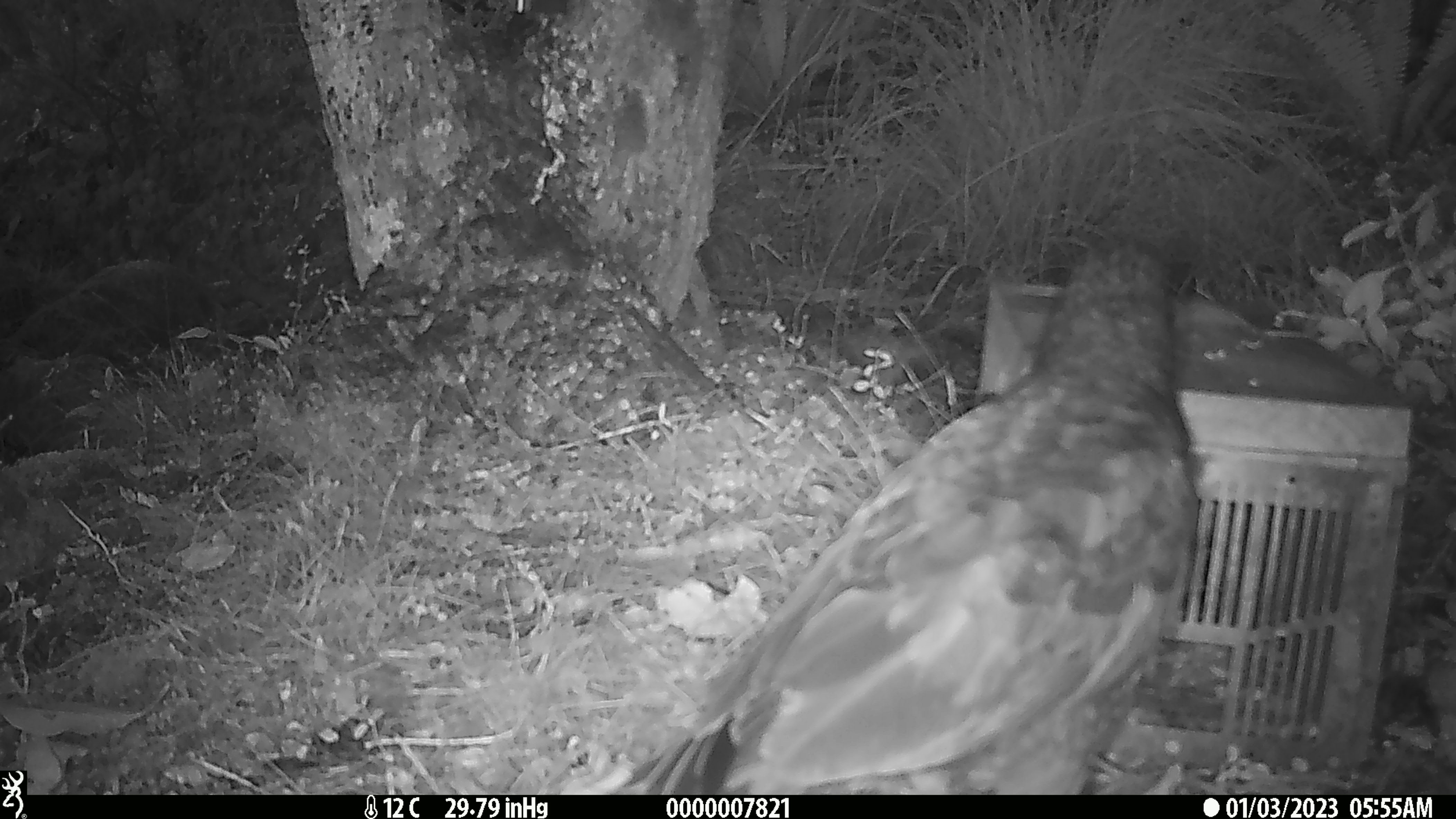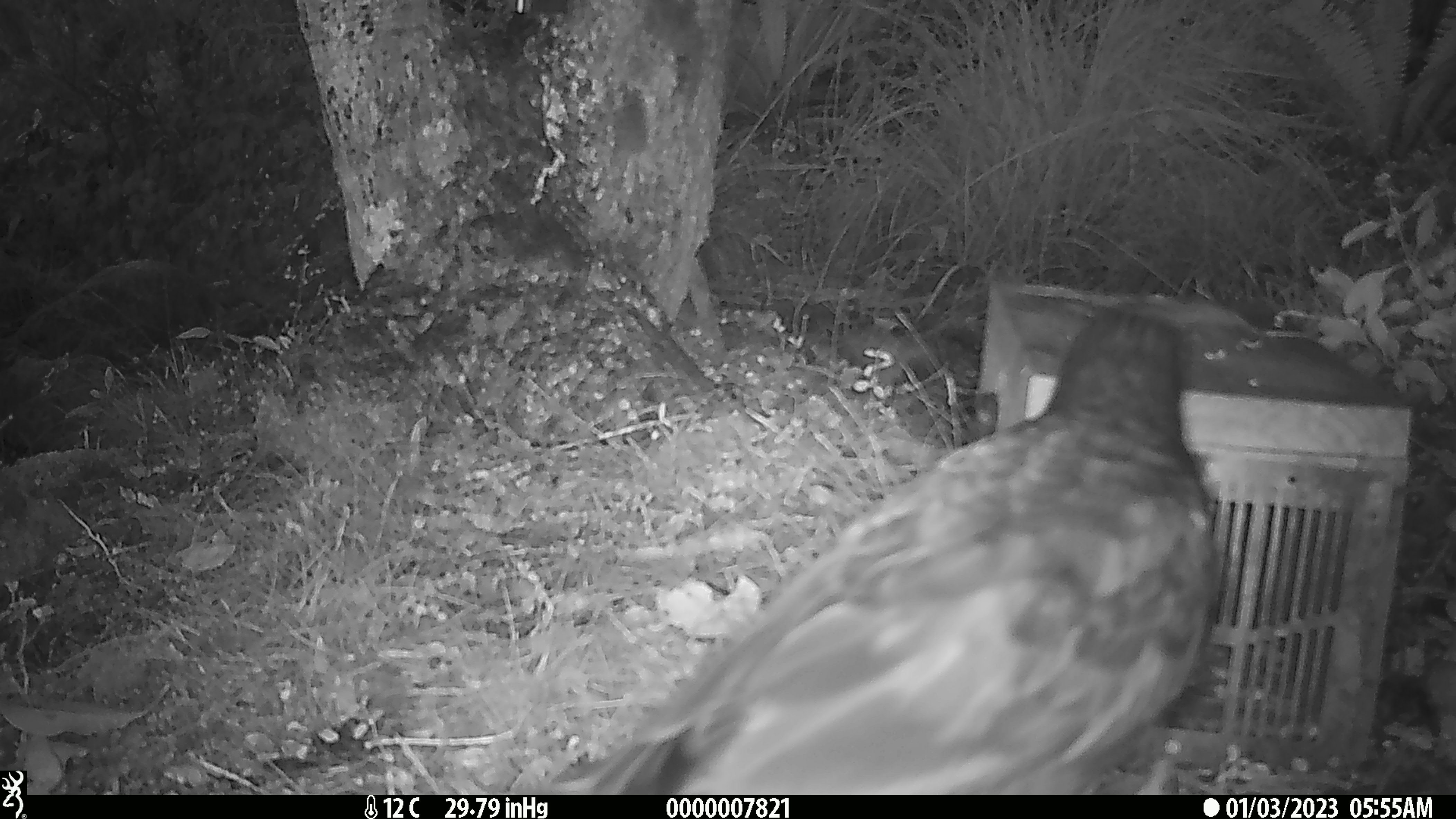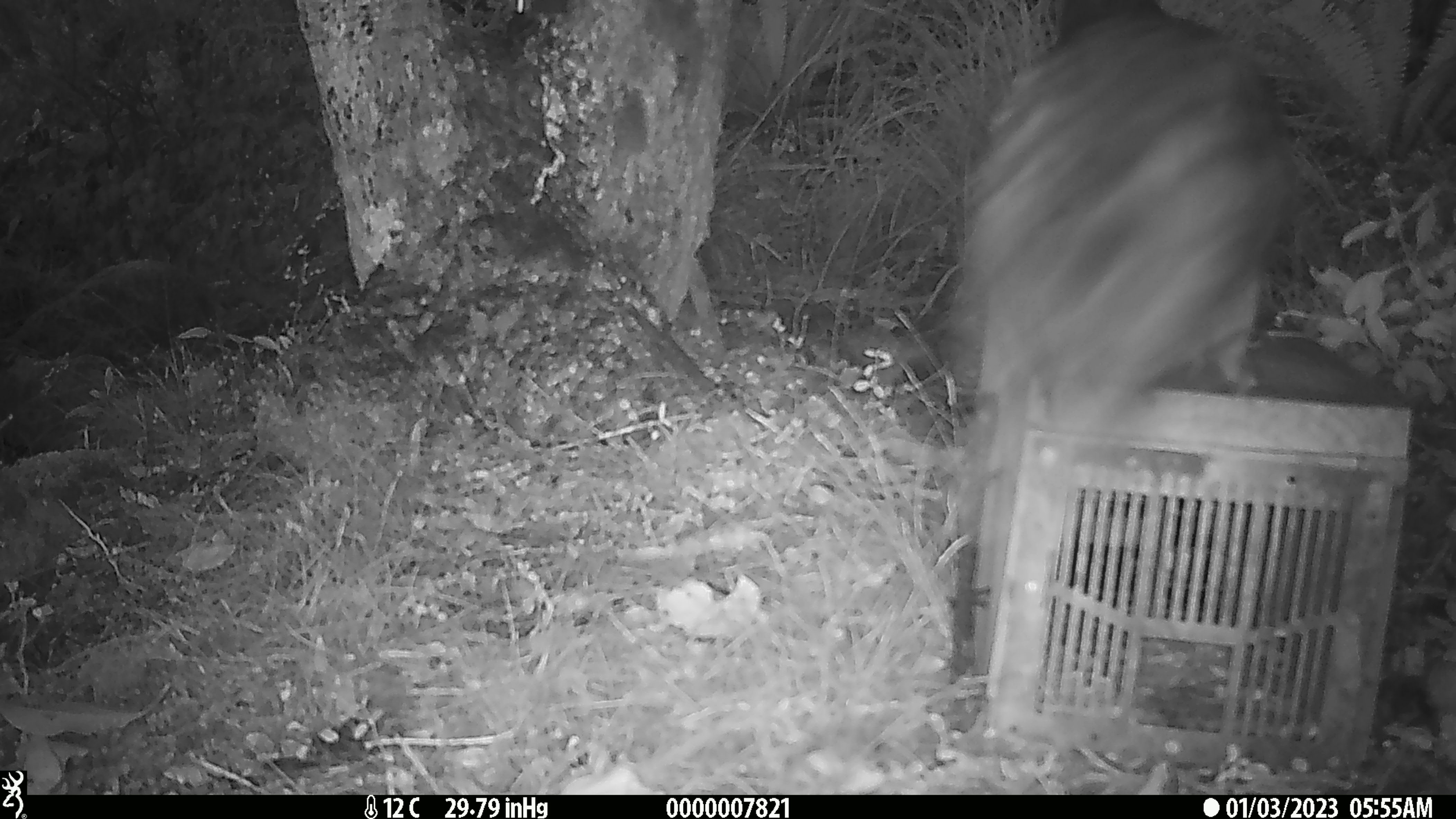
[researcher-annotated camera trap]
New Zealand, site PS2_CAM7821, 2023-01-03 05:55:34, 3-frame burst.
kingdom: Animalia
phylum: Chordata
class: Aves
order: Psittaciformes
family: Strigopidae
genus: Nestor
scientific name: Nestor notabilis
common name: kea